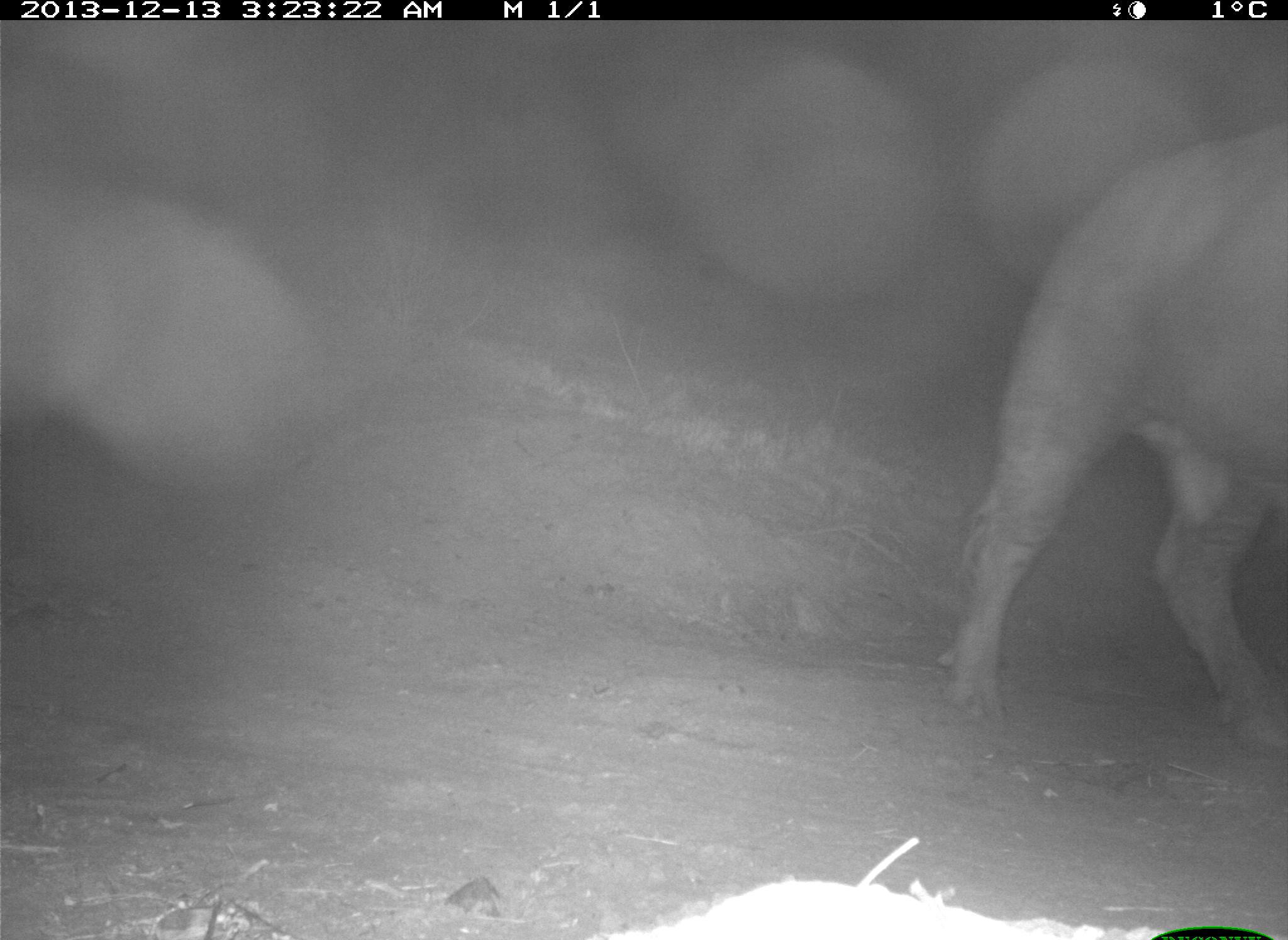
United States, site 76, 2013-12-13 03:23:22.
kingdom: Animalia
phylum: Chordata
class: Mammalia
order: Artiodactyla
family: Bovidae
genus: Bos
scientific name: Bos taurus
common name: cow